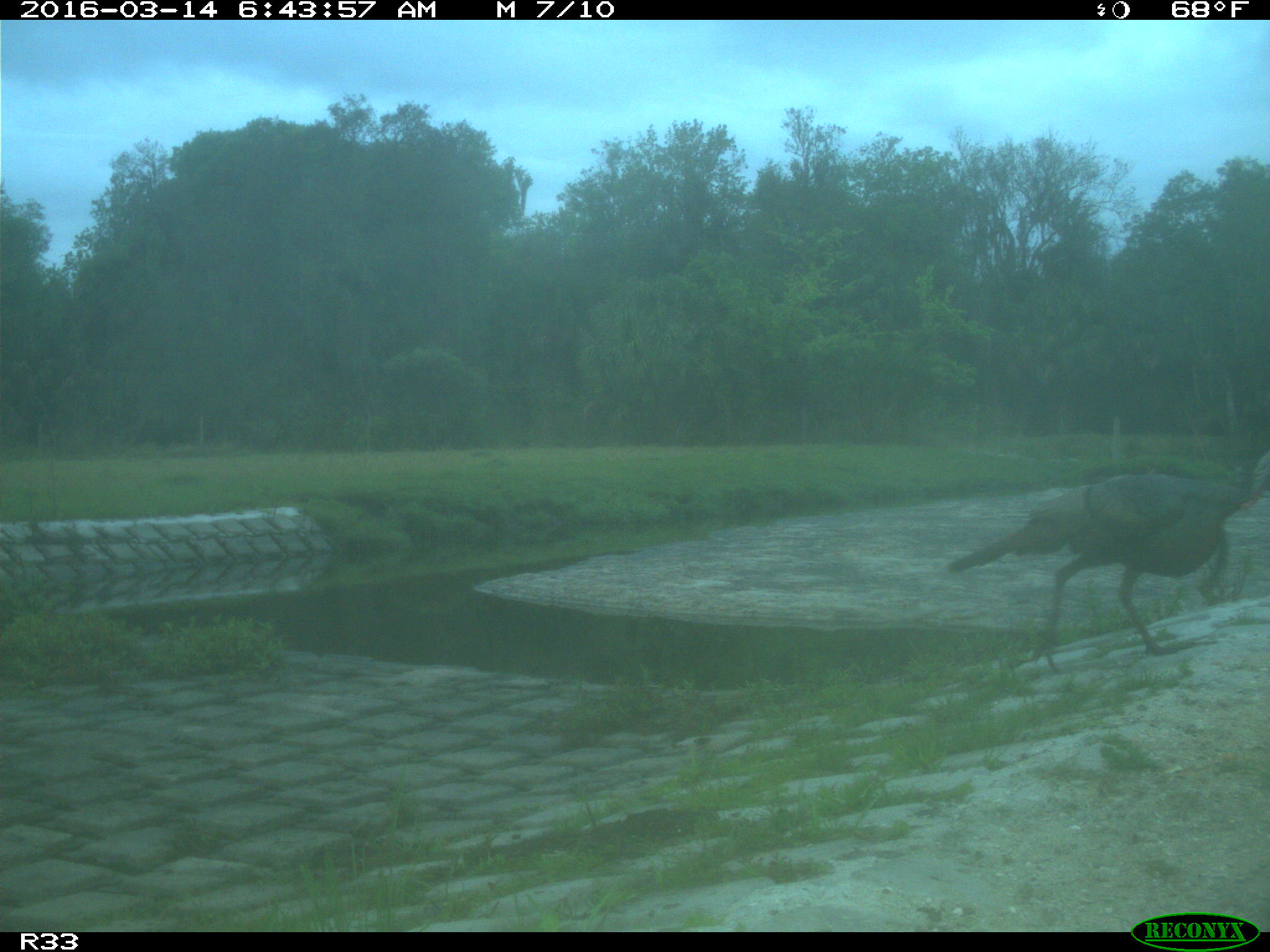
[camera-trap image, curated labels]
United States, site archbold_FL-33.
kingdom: Animalia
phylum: Chordata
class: Aves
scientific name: Aves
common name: birds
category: unidentified bird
Unidentified bird (birds) (Aves).